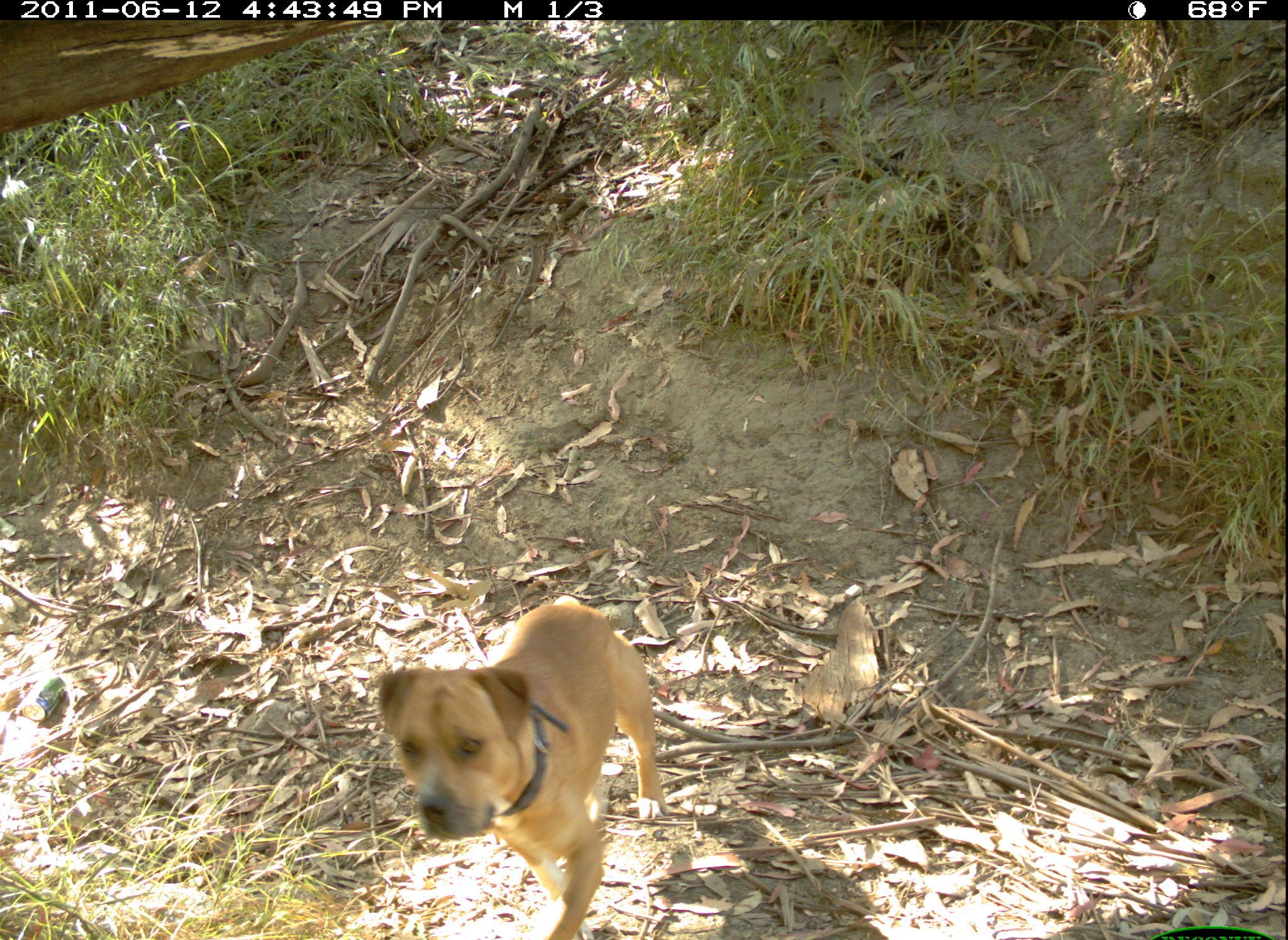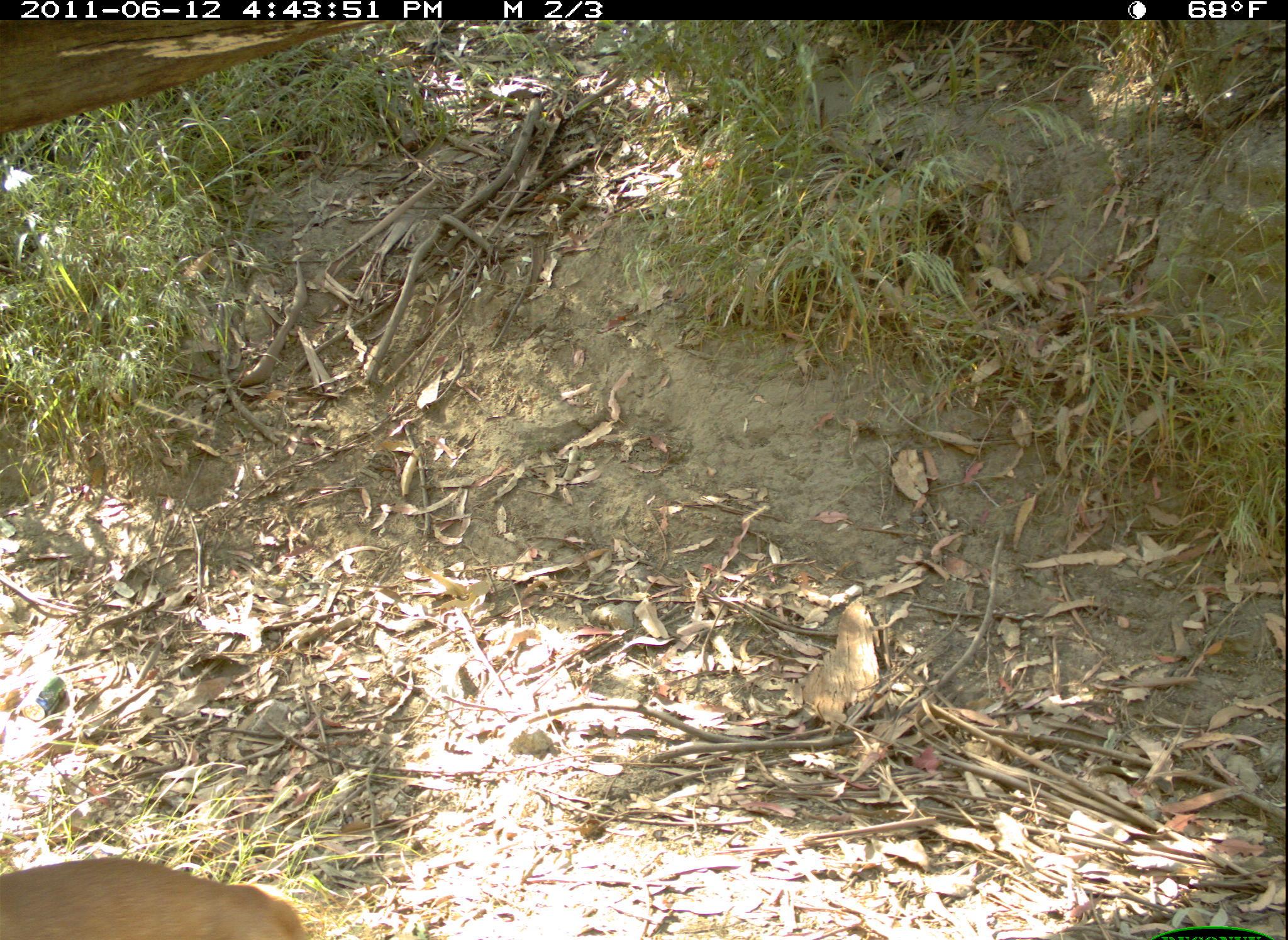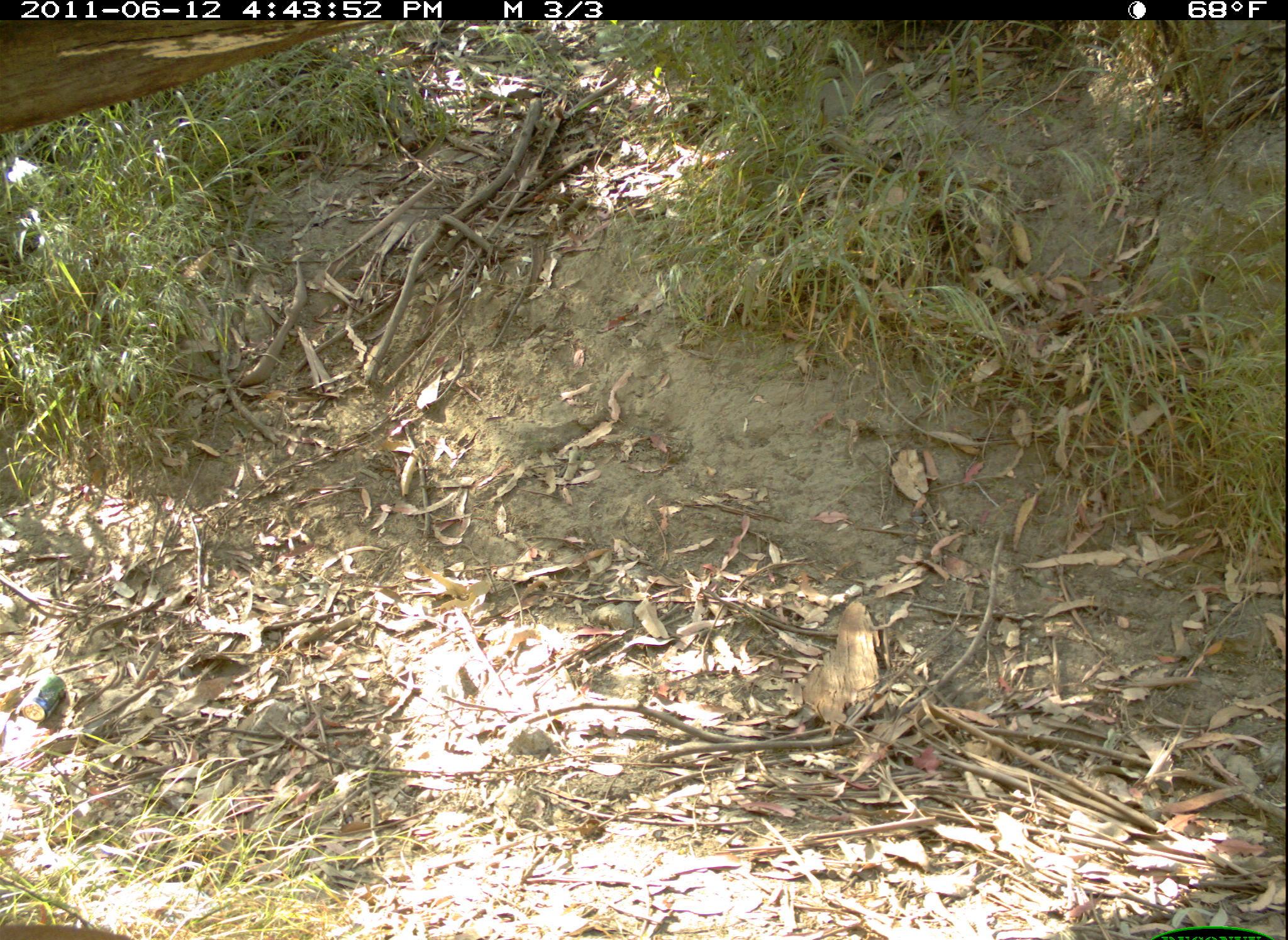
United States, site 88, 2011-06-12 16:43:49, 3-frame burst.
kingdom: Animalia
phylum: Chordata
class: Mammalia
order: Carnivora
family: Canidae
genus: Canis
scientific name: Canis familiaris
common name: domestic dog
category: dog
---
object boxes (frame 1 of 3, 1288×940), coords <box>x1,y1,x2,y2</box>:
dog: <box>353,575,684,940</box>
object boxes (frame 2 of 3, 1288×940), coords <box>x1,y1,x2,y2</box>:
dog: <box>6,854,325,940</box>